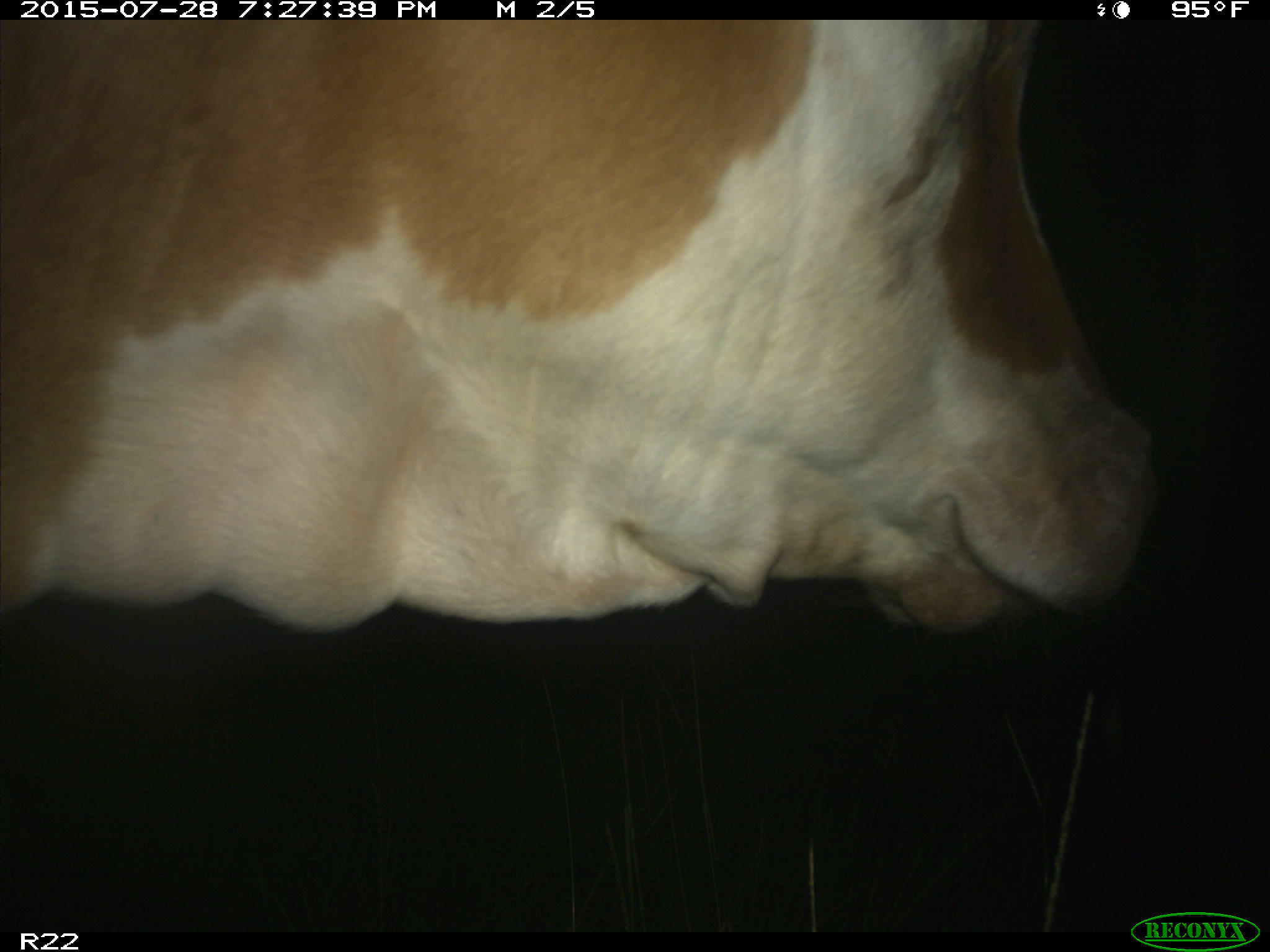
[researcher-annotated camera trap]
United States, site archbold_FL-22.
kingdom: Animalia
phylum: Chordata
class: Mammalia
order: Artiodactyla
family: Bovidae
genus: Bos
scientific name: Bos taurus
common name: domestic cow